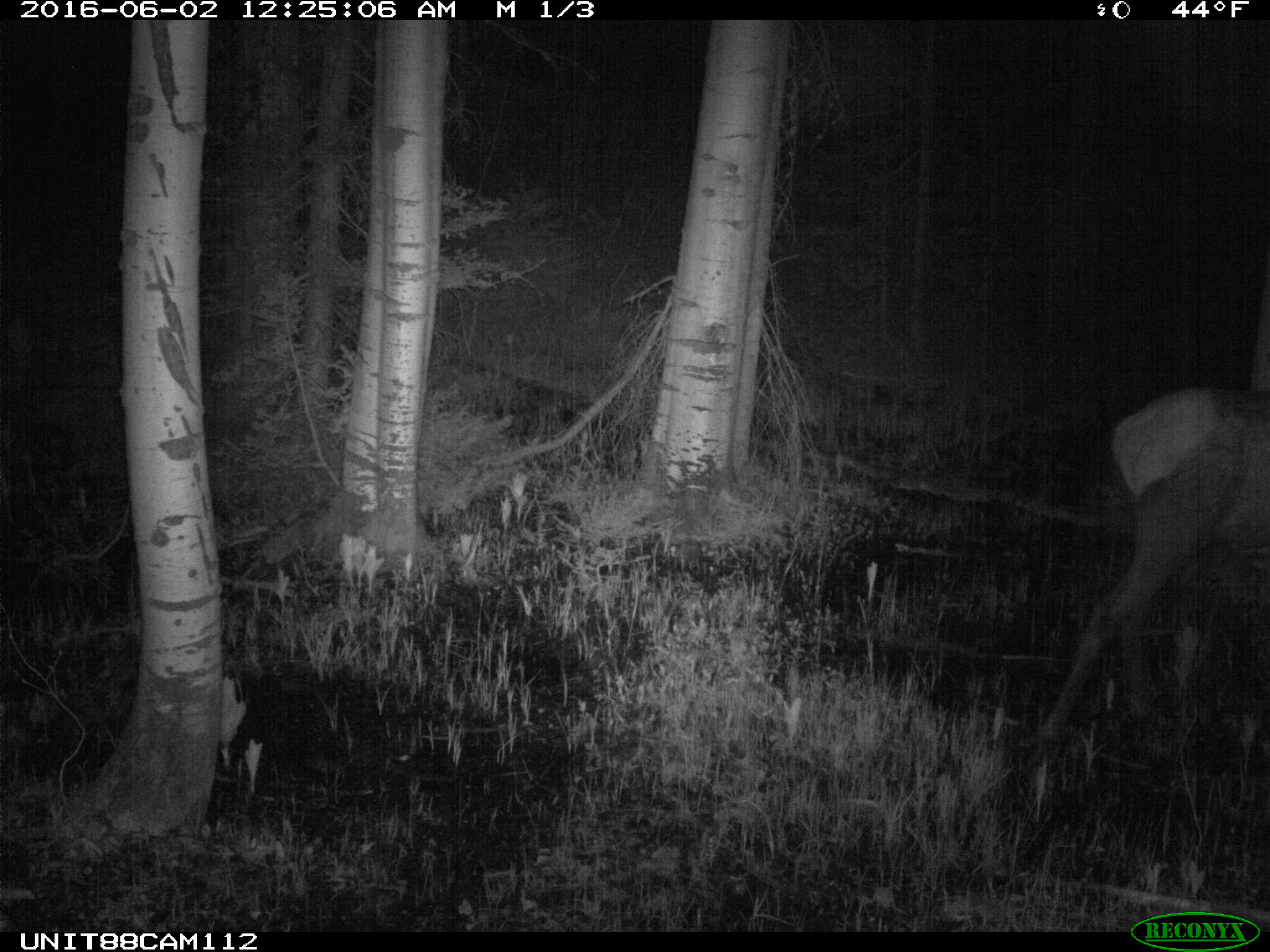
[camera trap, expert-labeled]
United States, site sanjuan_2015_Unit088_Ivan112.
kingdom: Animalia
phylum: Chordata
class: Mammalia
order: Artiodactyla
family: Cervidae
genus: Cervus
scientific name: Cervus elaphus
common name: red deer